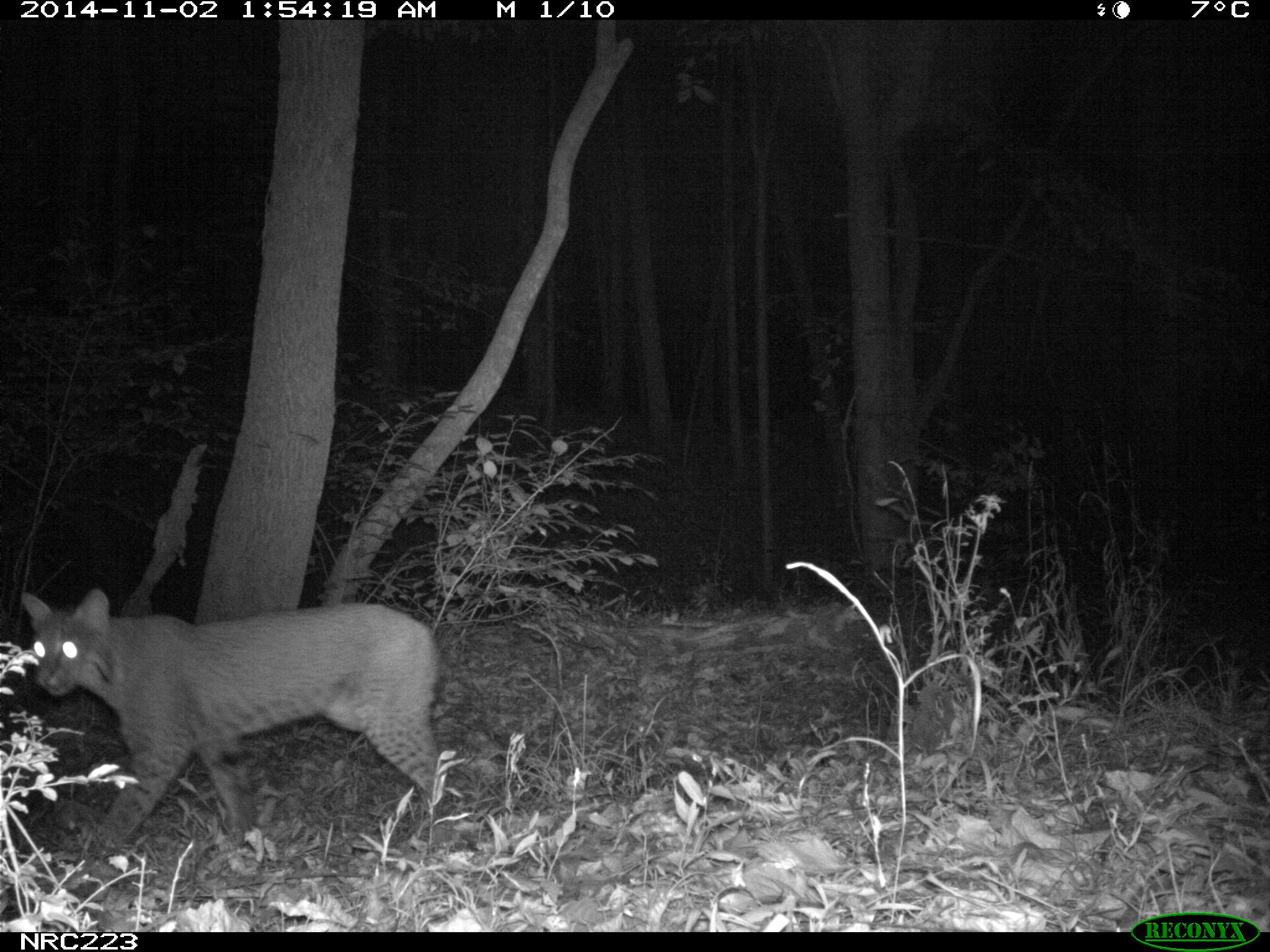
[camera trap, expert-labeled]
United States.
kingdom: Animalia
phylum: Chordata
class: Mammalia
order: Carnivora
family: Felidae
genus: Lynx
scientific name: Lynx rufus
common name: bobcat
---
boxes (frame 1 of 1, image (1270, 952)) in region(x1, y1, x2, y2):
Bobcat: region(7, 575, 460, 855)